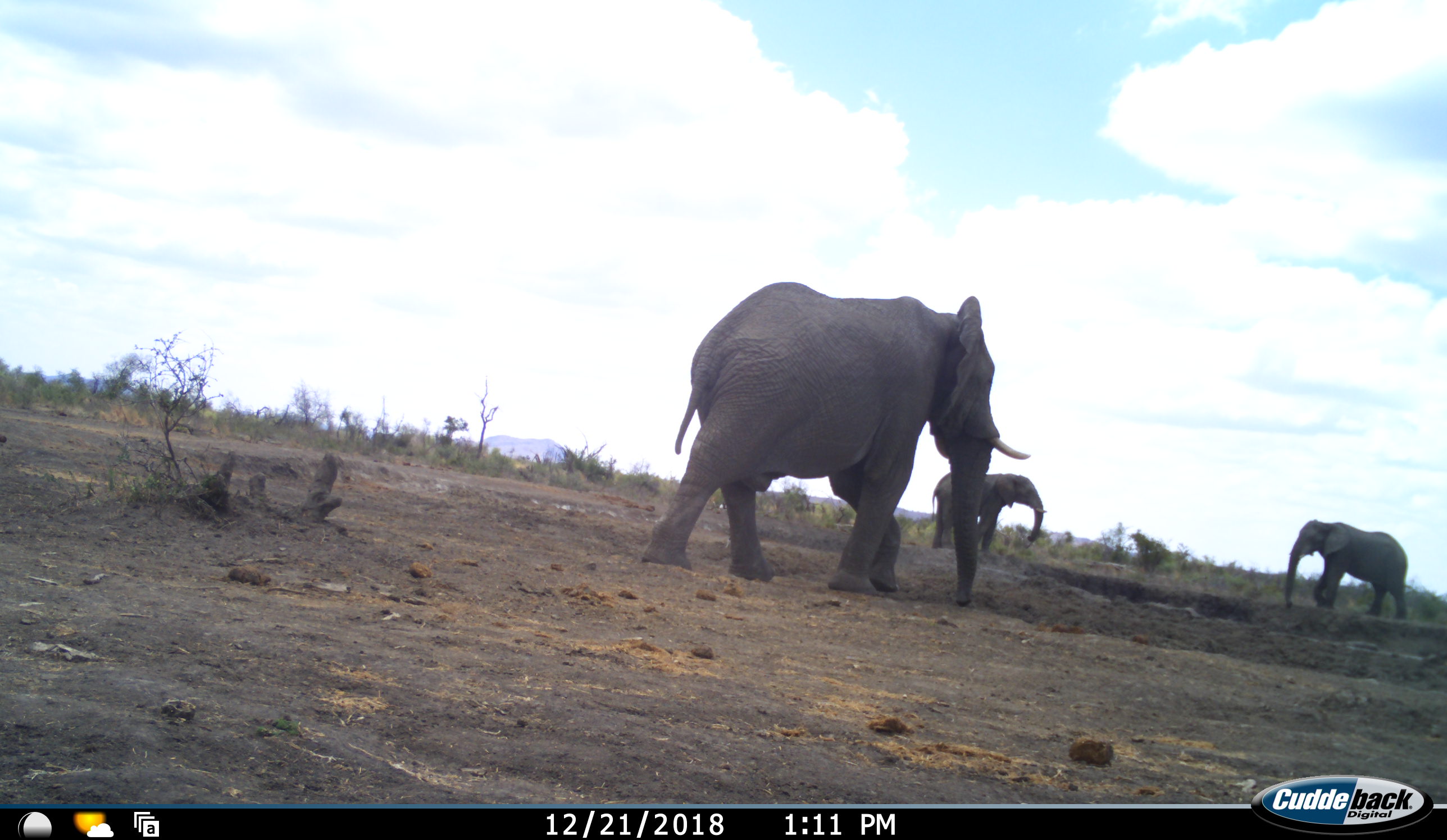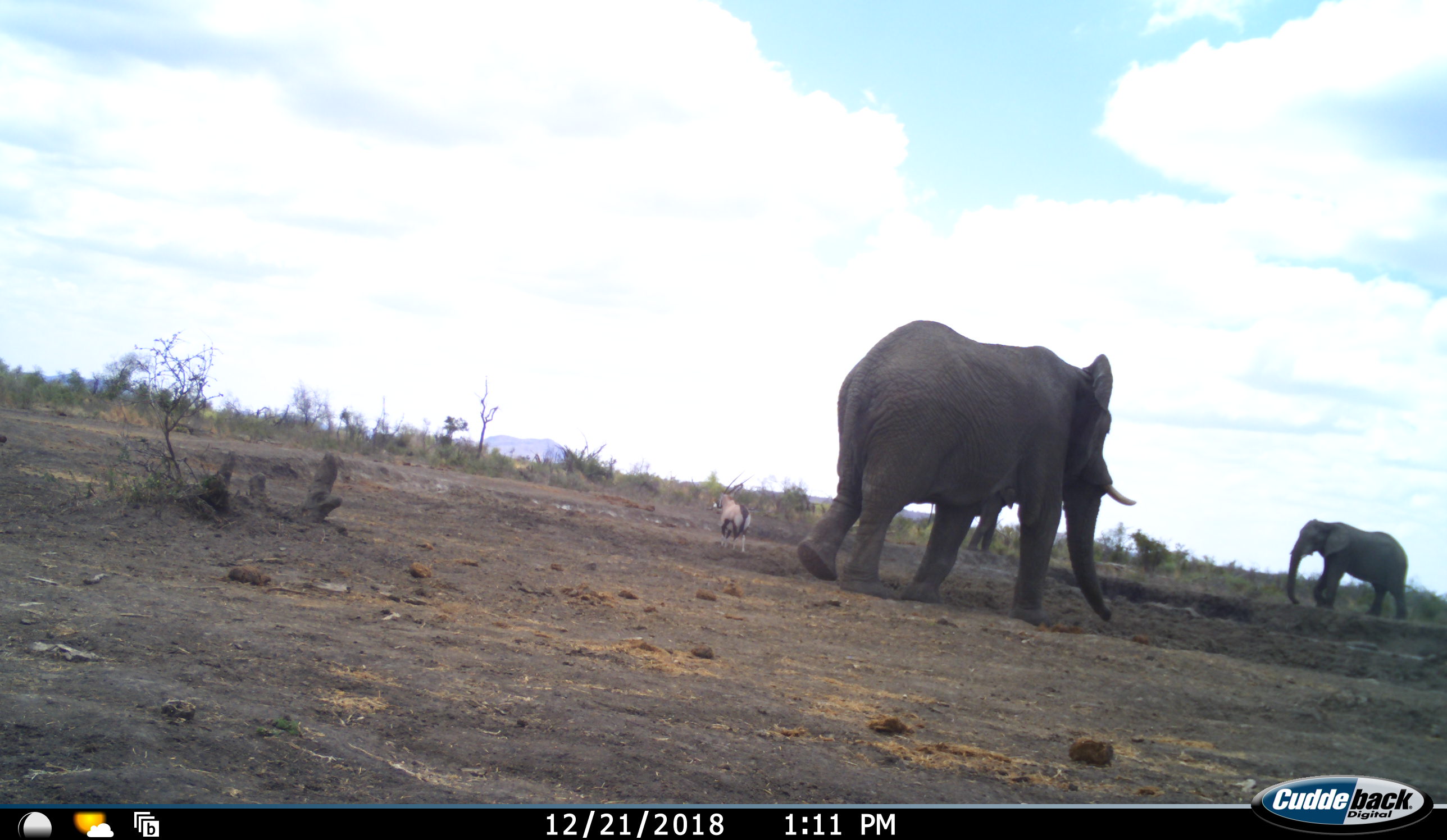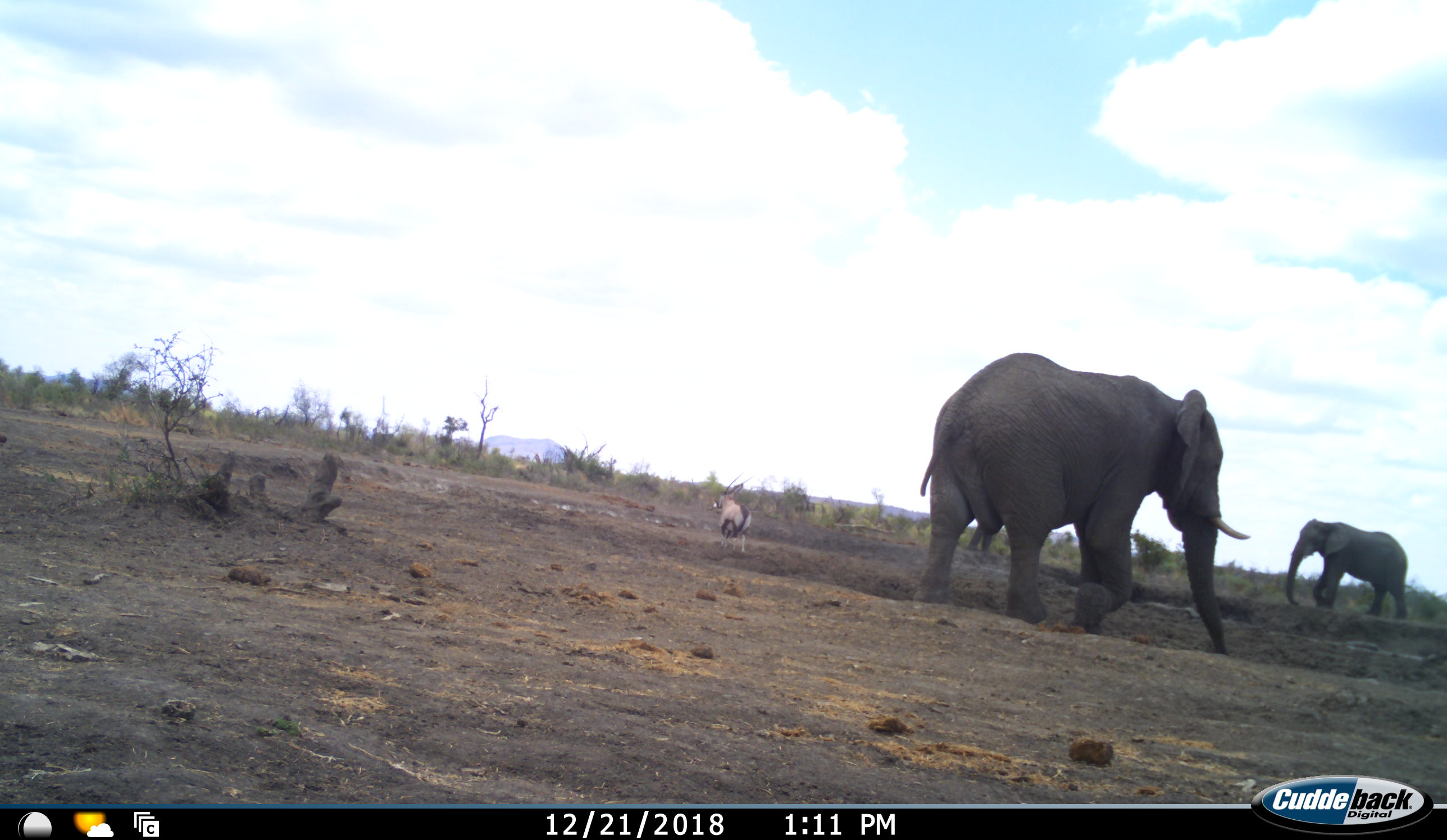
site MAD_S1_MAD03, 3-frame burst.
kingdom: Animalia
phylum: Chordata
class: Mammalia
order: Proboscidea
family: Elephantidae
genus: Loxodonta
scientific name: Loxodonta africana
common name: african bush elephant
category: elephant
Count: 3.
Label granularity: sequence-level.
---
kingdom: Animalia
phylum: Chordata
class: Mammalia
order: Artiodactyla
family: Bovidae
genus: Oryx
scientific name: Oryx gazella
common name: gemsbok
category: oryx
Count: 1.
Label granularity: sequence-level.